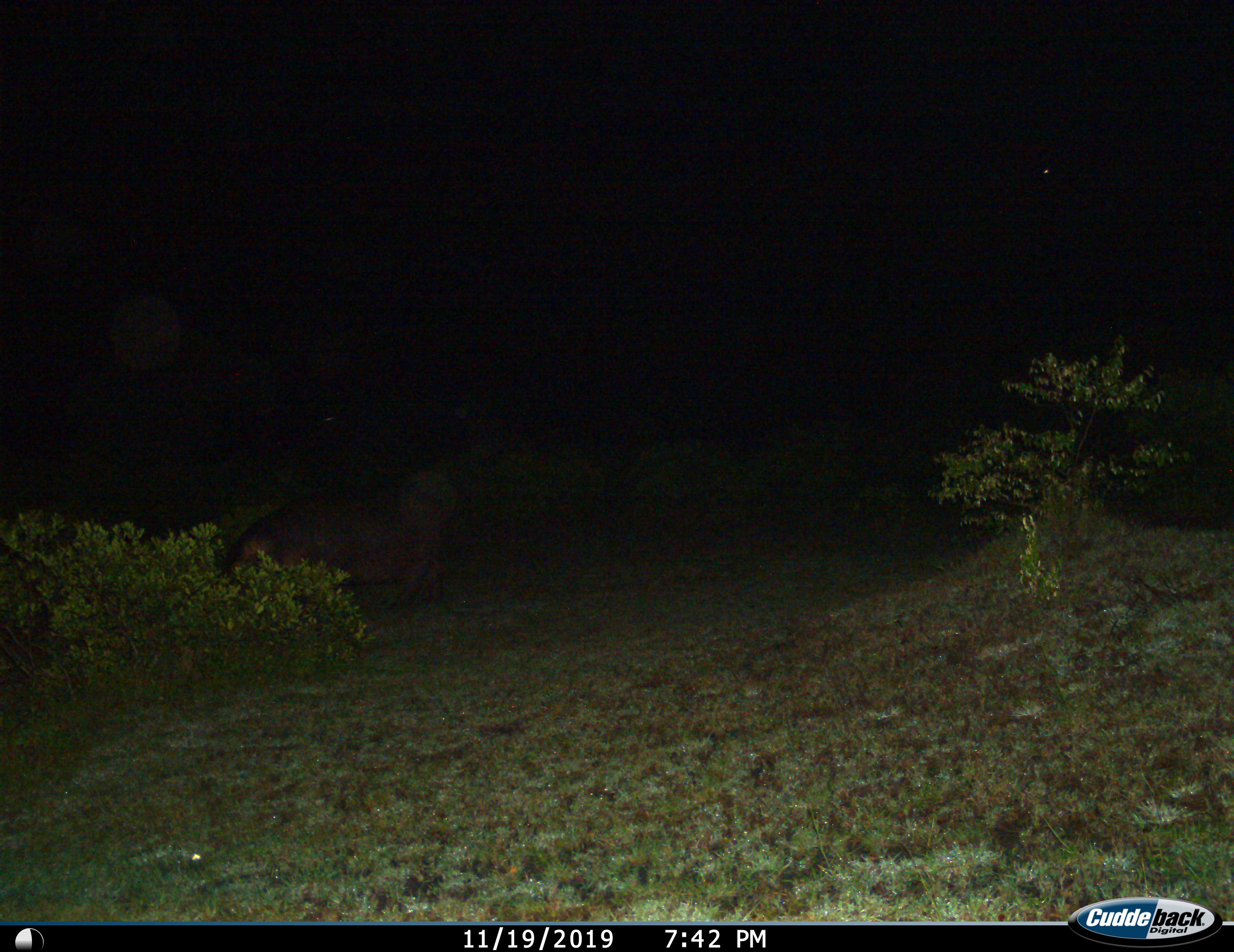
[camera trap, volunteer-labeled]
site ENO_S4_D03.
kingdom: Animalia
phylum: Chordata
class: Mammalia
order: Artiodactyla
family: Hippopotamidae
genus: Hippopotamus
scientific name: Hippopotamus amphibius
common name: hippopotamus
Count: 1.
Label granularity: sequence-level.